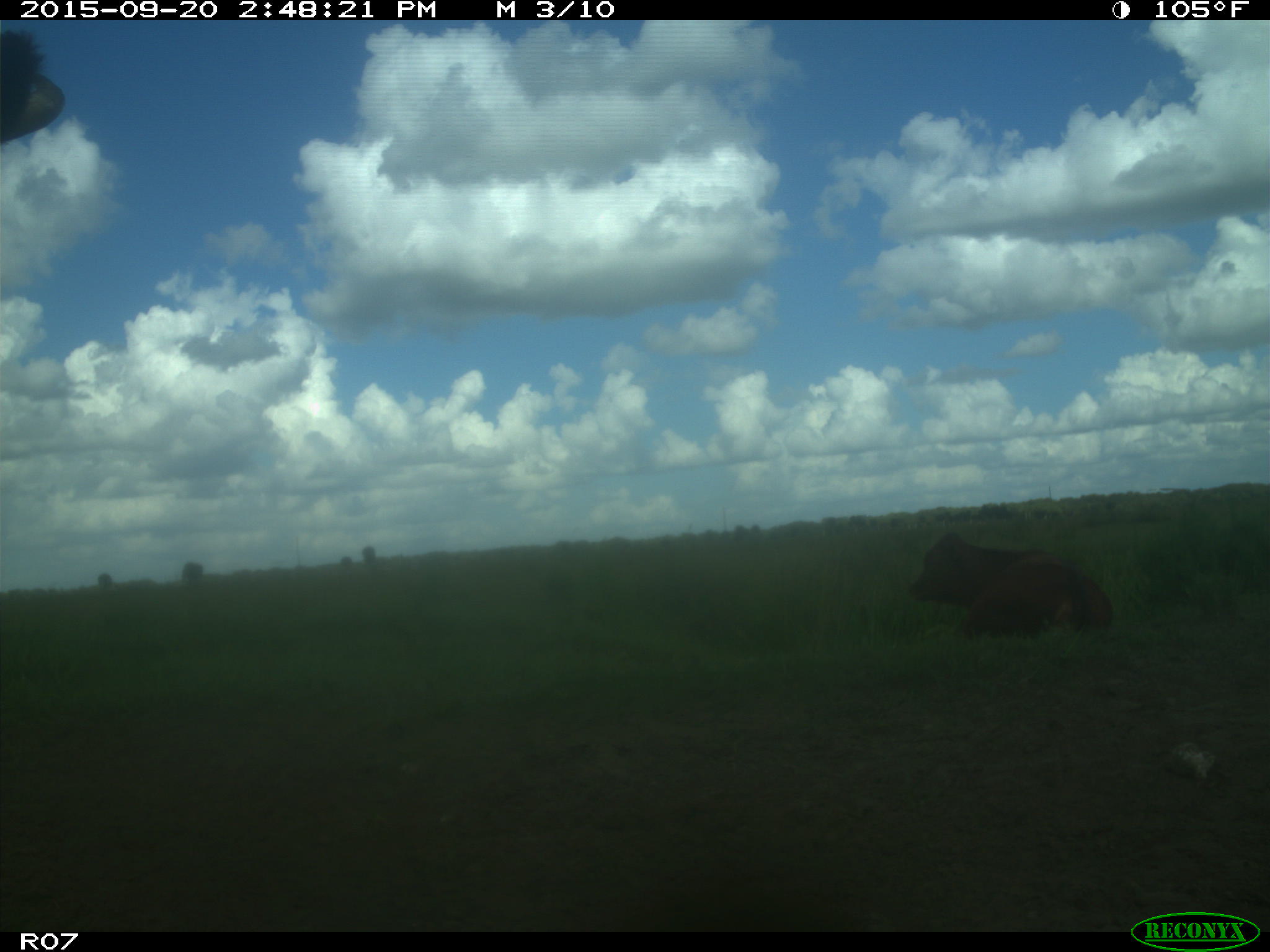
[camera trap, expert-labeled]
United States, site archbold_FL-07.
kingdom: Animalia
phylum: Chordata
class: Mammalia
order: Artiodactyla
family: Bovidae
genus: Bos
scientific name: Bos taurus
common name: domestic cow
Bos taurus (domestic cow).